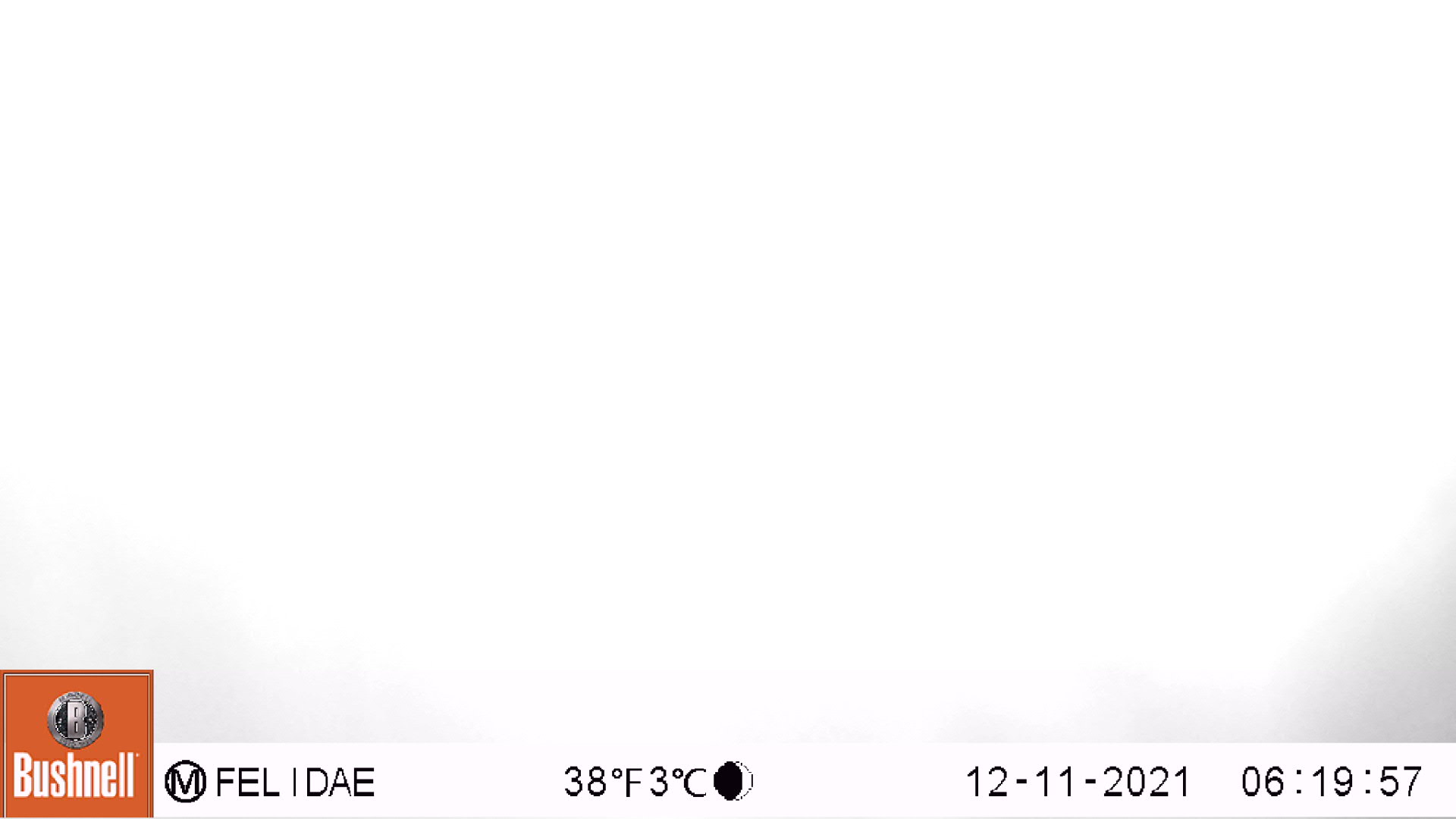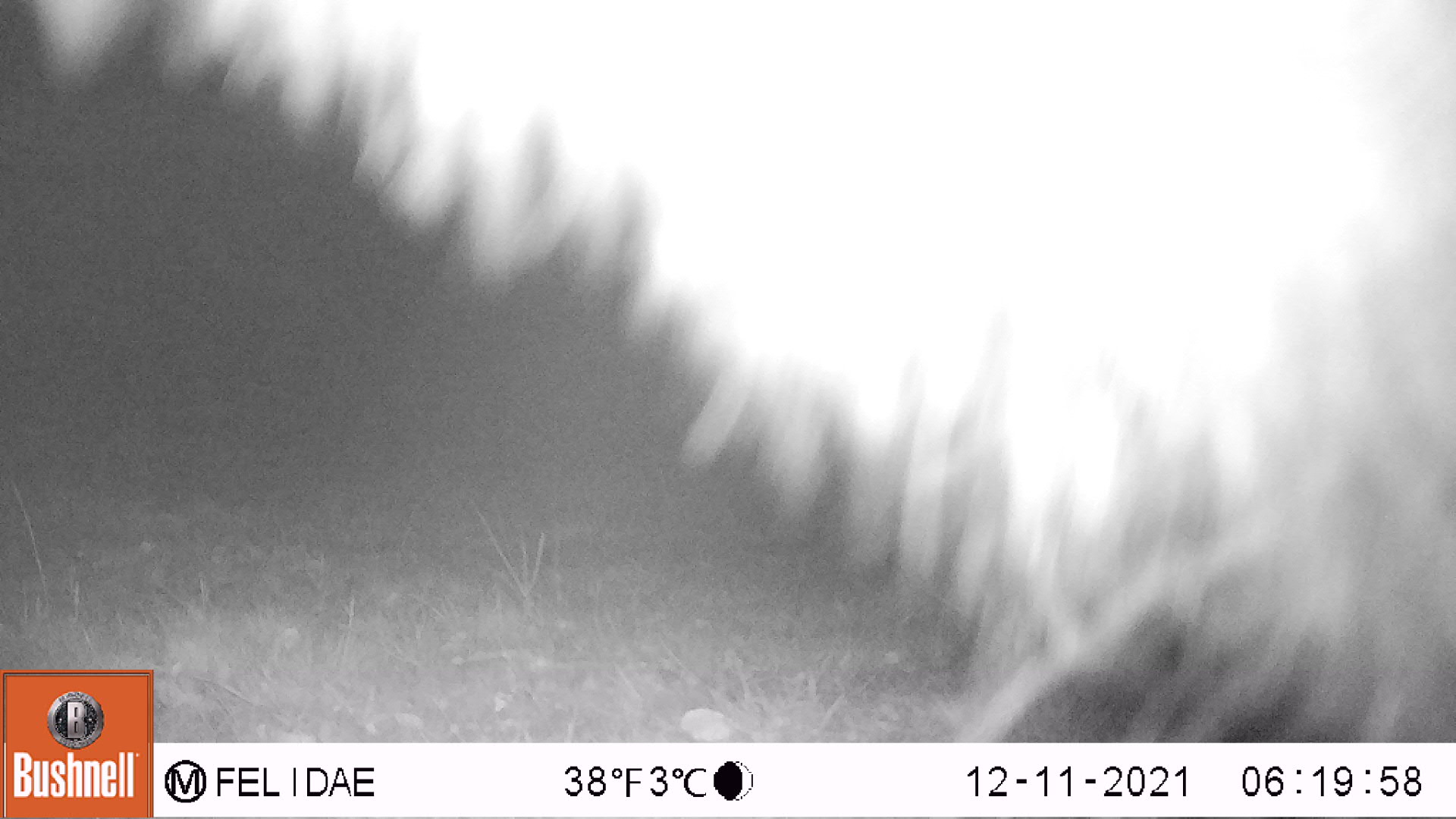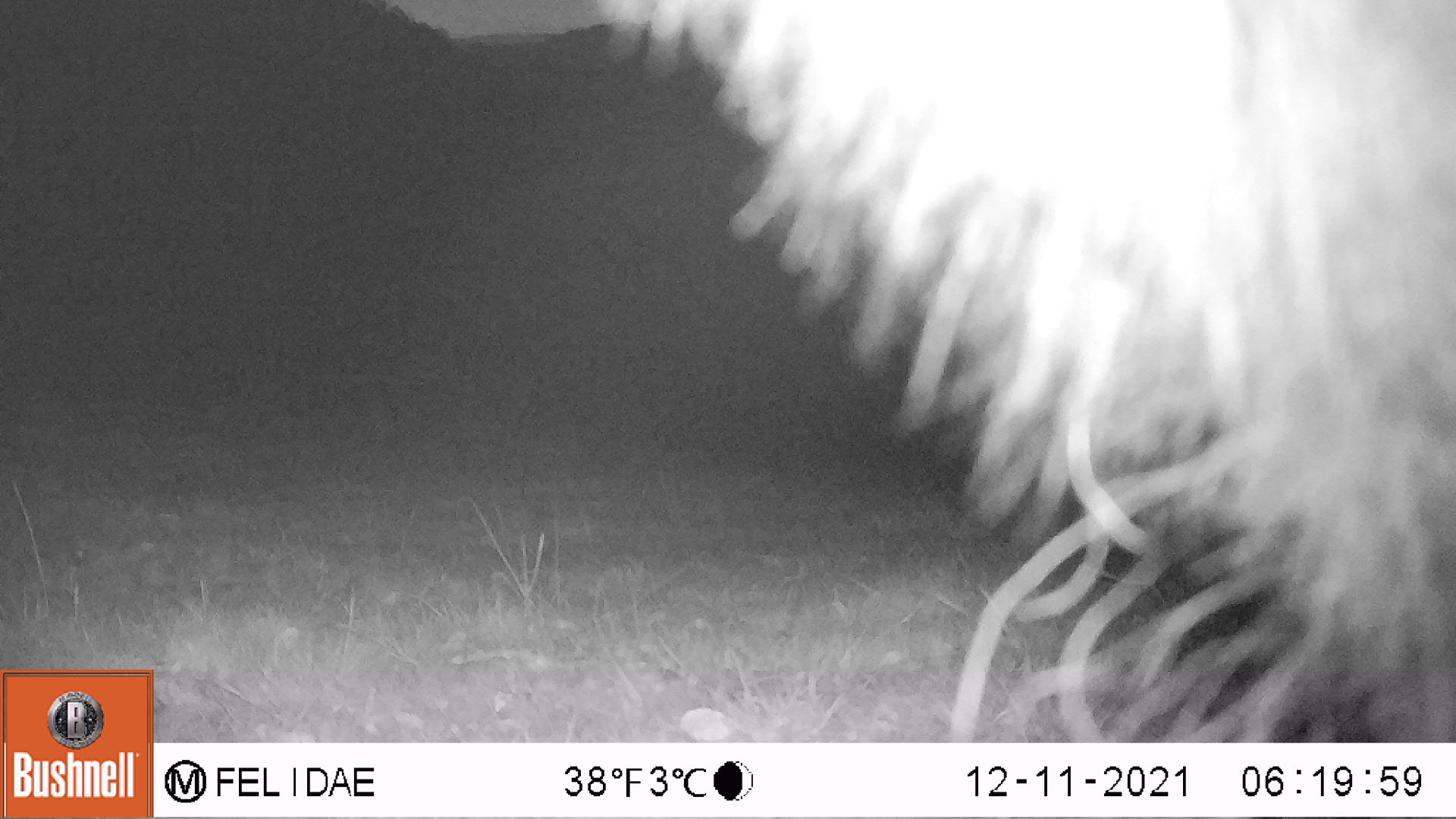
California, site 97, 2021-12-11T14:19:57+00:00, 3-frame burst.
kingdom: Animalia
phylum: Chordata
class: Mammalia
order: Artiodactyla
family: Bovidae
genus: Bos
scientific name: Bos taurus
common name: domestic cattle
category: cattle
Cattle (domestic cattle) (Bos taurus).